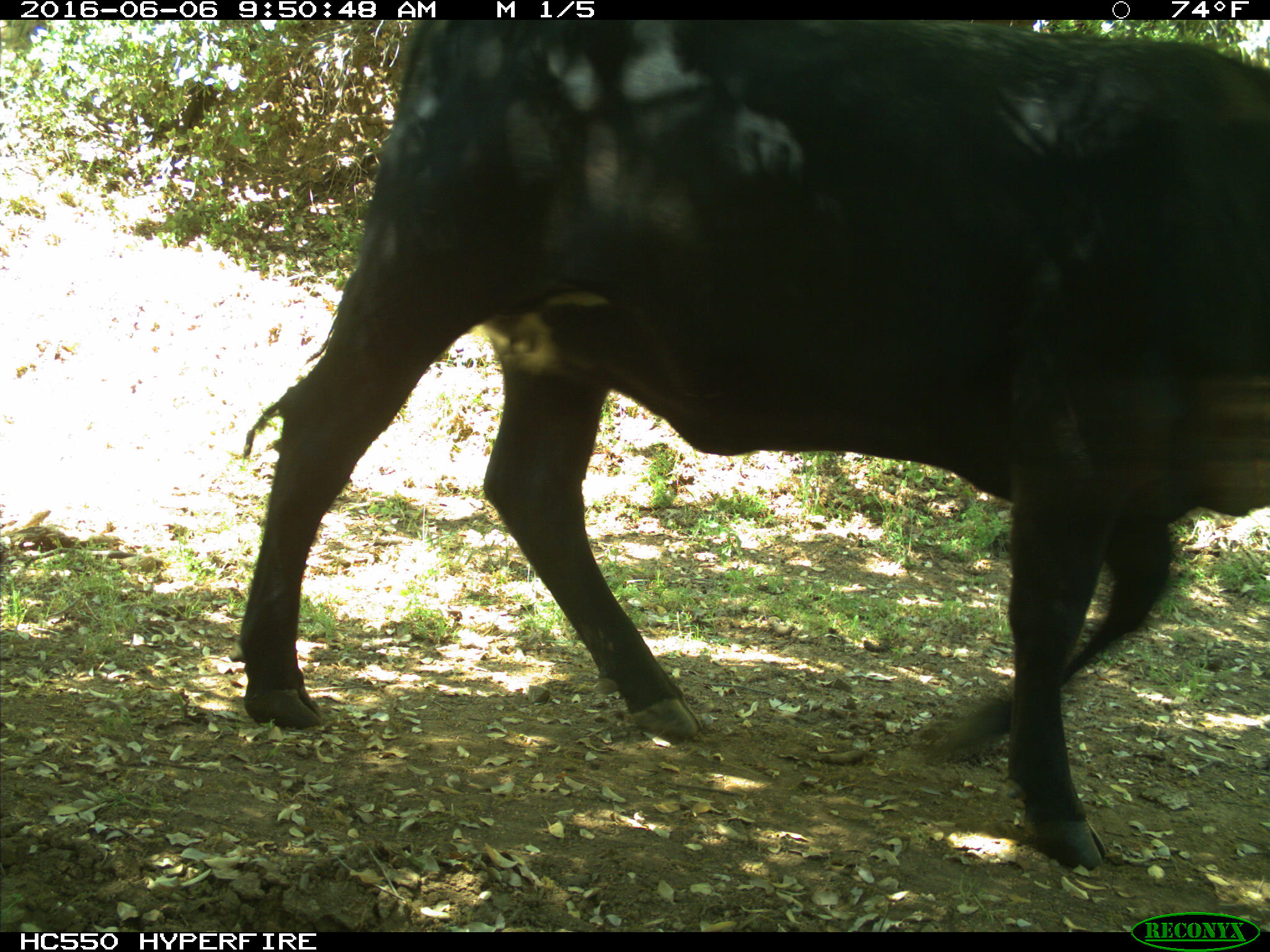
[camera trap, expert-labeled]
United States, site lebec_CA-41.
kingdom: Animalia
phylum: Chordata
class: Mammalia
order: Artiodactyla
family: Bovidae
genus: Bos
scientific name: Bos taurus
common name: domestic cow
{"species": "Bos taurus (domestic cow)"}